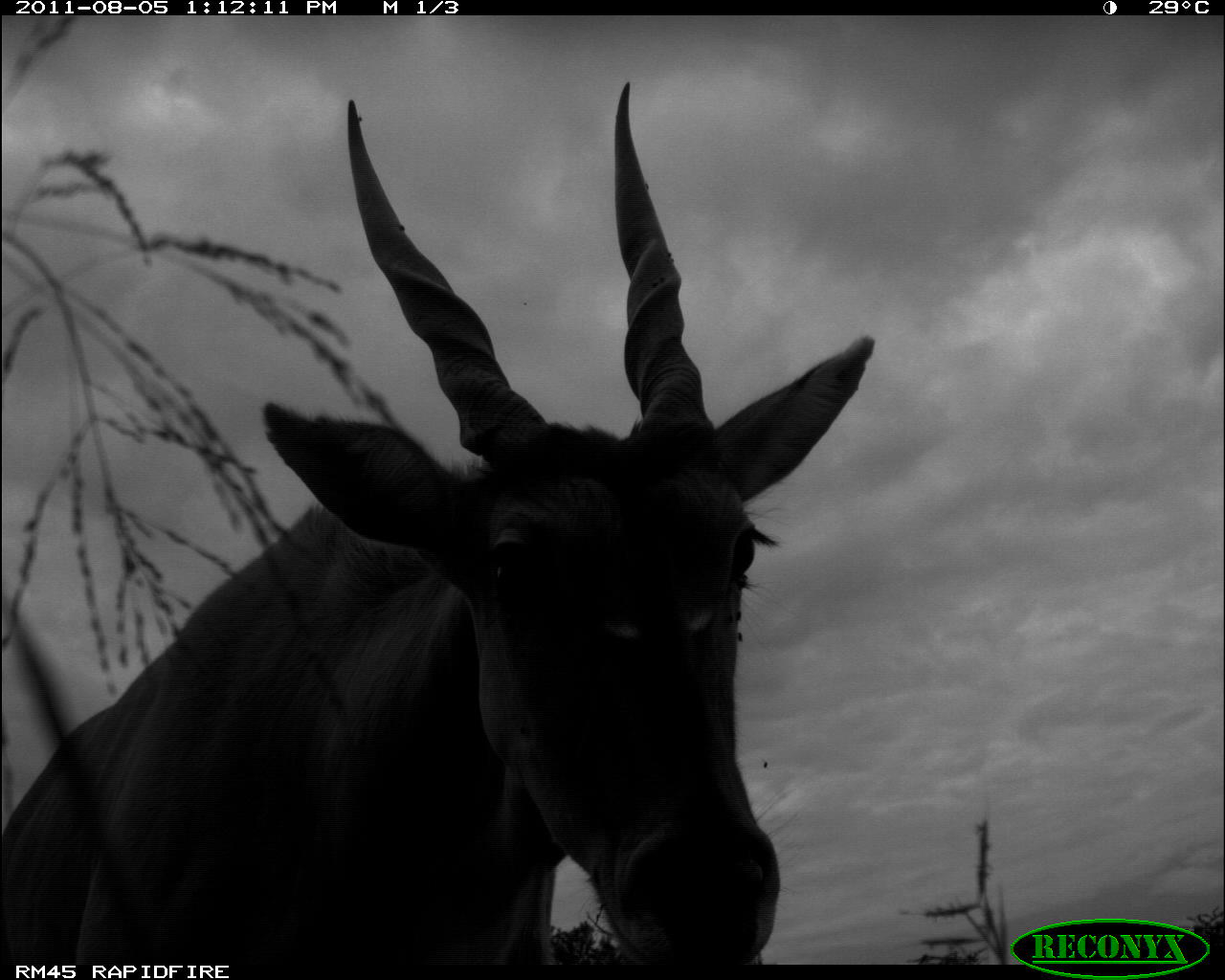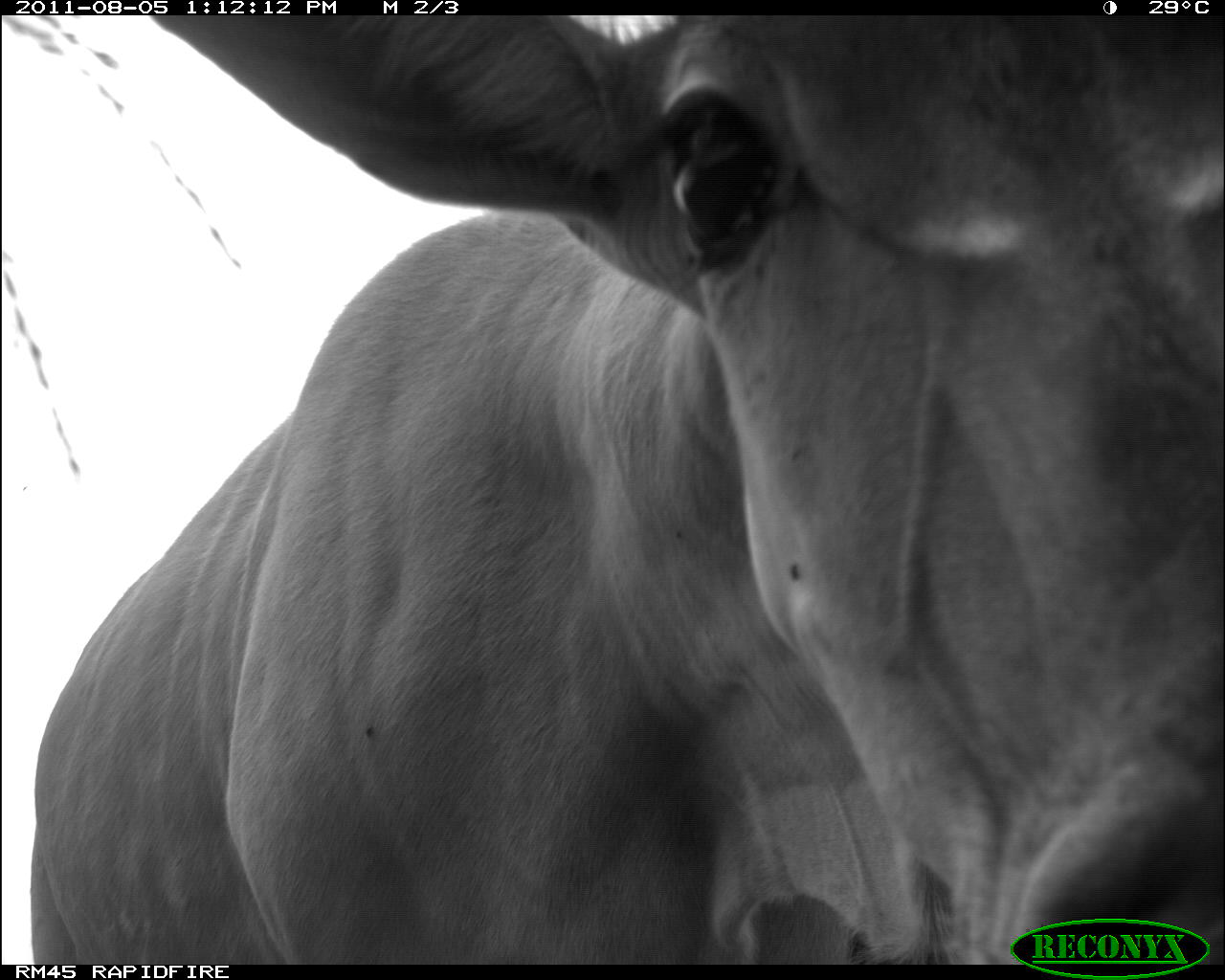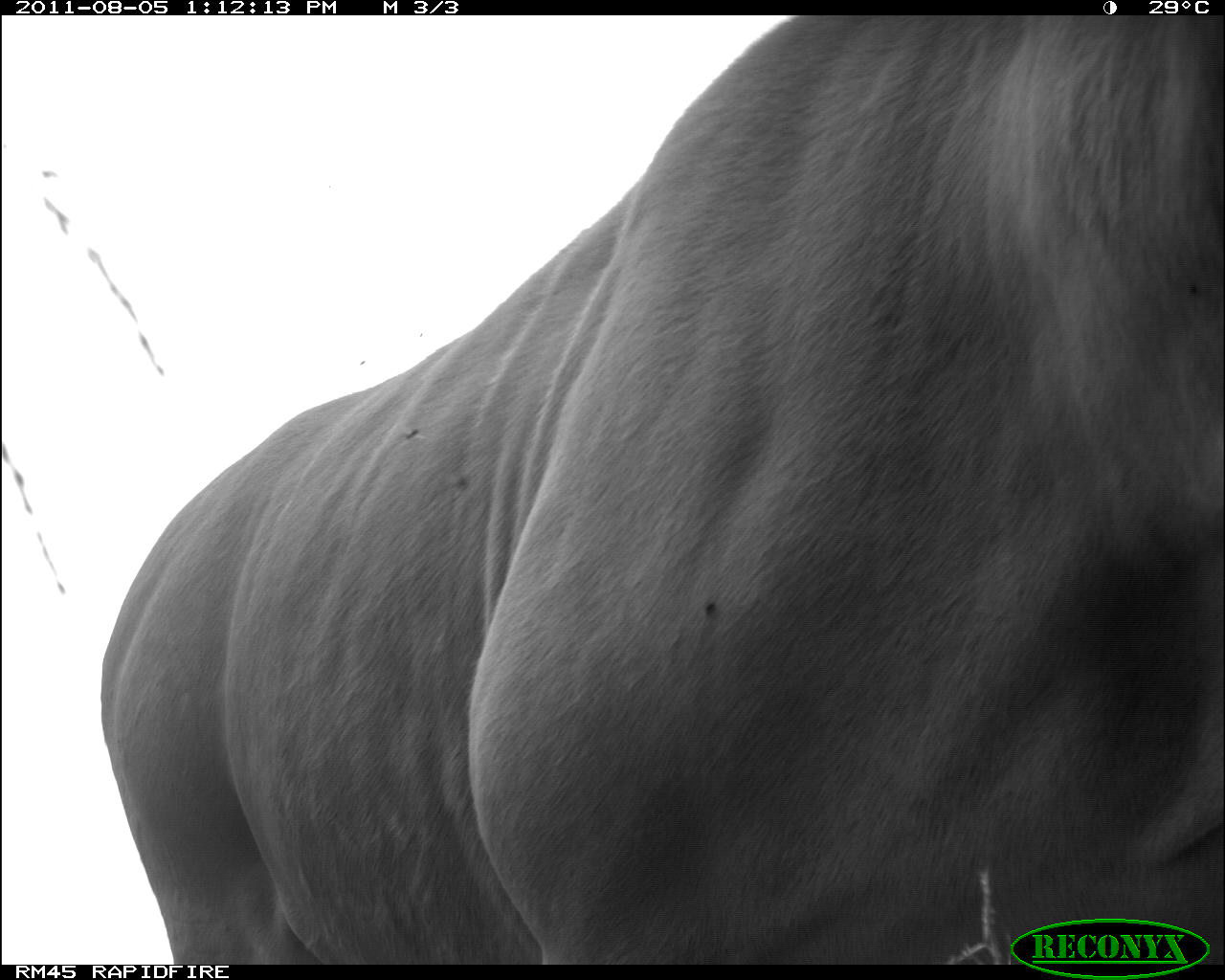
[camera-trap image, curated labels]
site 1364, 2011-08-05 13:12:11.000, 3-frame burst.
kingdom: Animalia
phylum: Chordata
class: Mammalia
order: Artiodactyla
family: Bovidae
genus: Tragelaphus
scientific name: Tragelaphus oryx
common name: eland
Tragelaphus oryx (eland), count 1.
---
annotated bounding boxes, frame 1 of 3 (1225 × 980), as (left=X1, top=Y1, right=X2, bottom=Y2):
tragelaphus oryx: (left=0, top=73, right=877, bottom=960)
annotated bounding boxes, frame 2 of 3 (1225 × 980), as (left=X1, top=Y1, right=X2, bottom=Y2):
tragelaphus oryx: (left=24, top=16, right=1225, bottom=962)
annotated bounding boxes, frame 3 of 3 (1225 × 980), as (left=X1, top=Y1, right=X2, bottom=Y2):
tragelaphus oryx: (left=90, top=15, right=1225, bottom=962)